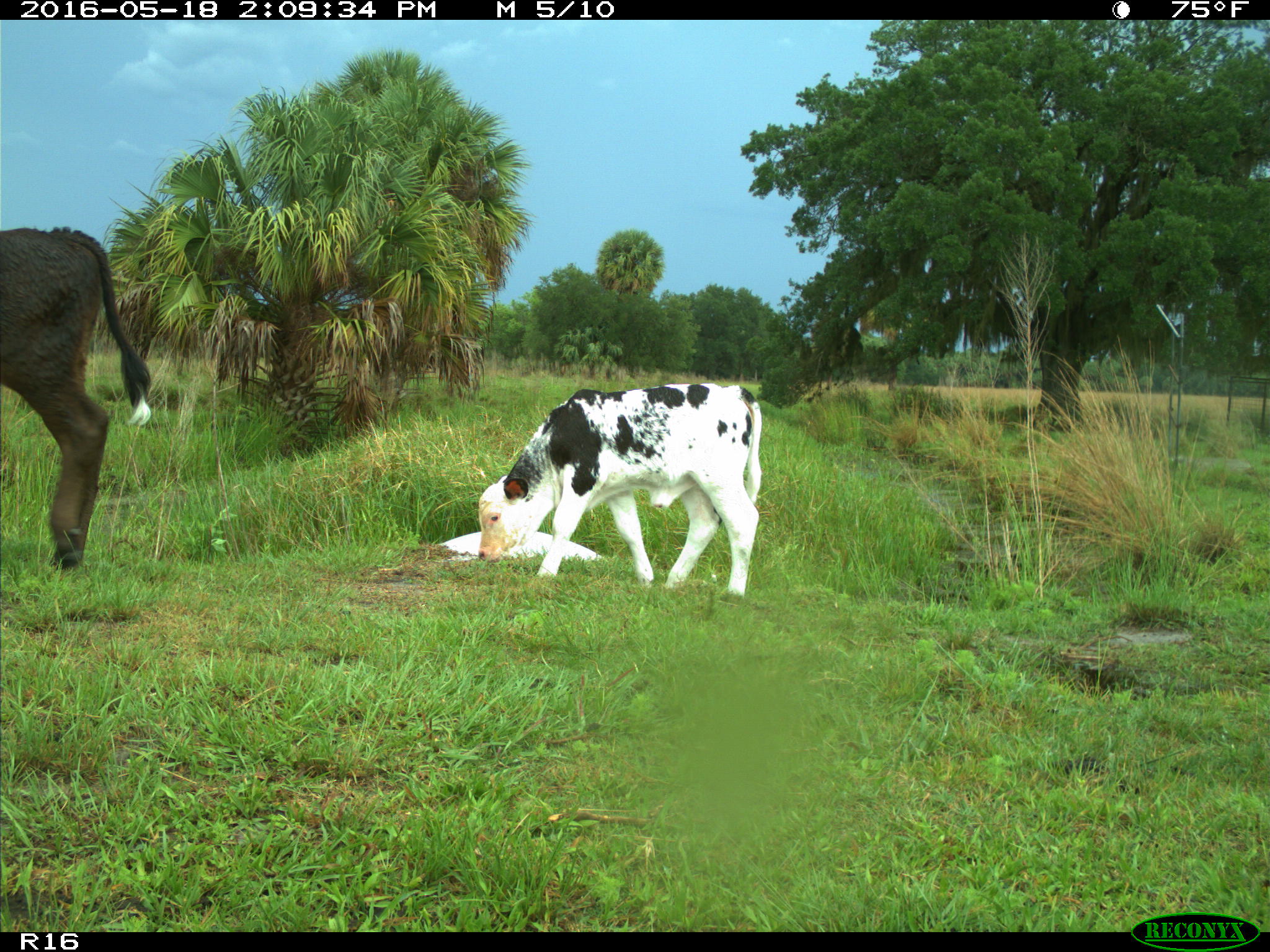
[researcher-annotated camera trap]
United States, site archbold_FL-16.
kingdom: Animalia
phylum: Chordata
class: Mammalia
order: Artiodactyla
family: Bovidae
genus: Bos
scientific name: Bos taurus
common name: domestic cow